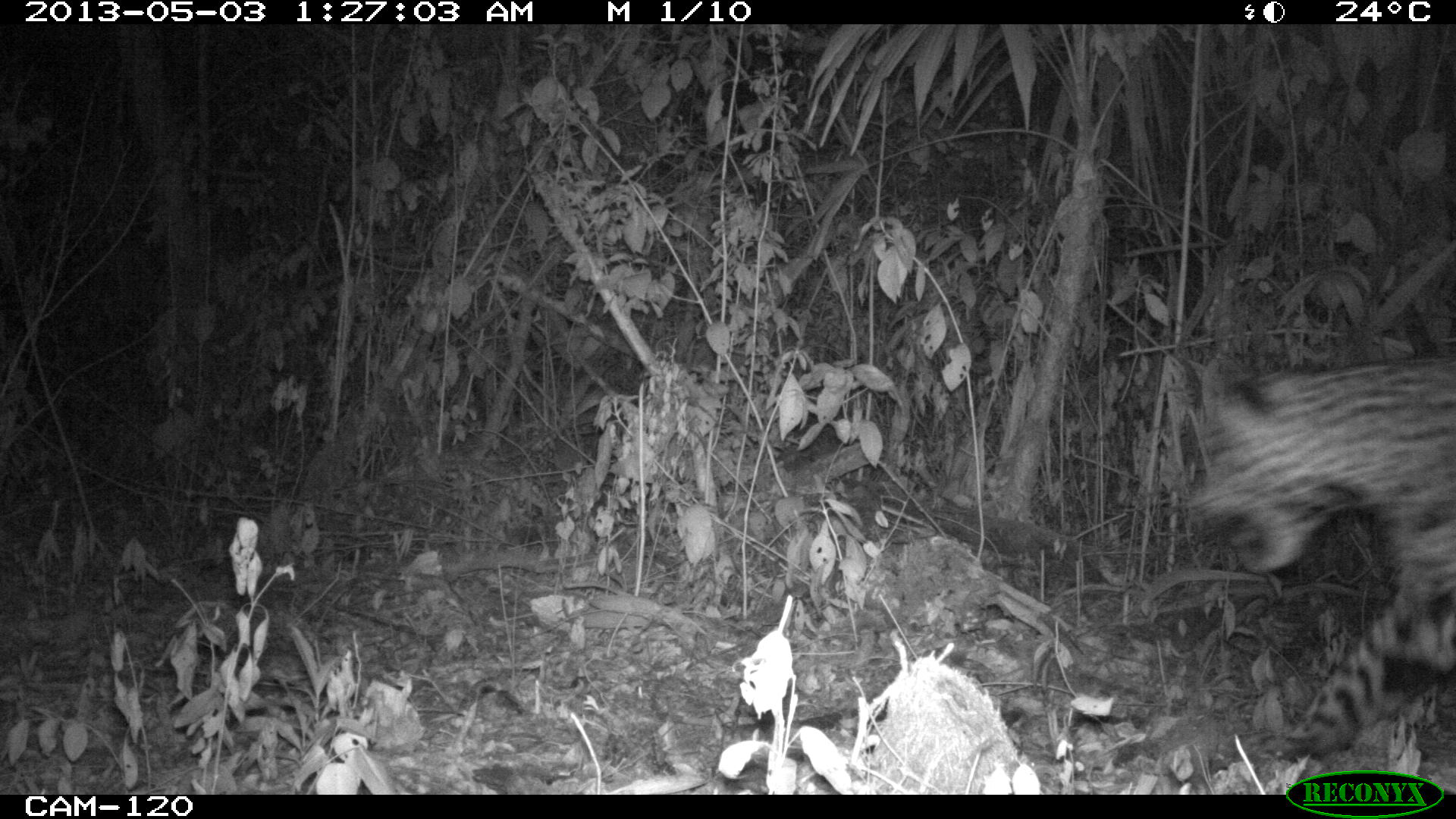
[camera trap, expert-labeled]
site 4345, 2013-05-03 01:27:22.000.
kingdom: Animalia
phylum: Chordata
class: Mammalia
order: Carnivora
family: Felidae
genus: Panthera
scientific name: Panthera onca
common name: jaguar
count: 1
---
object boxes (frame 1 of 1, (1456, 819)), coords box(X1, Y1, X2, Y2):
panthera onca: box(1178, 349, 1456, 766)